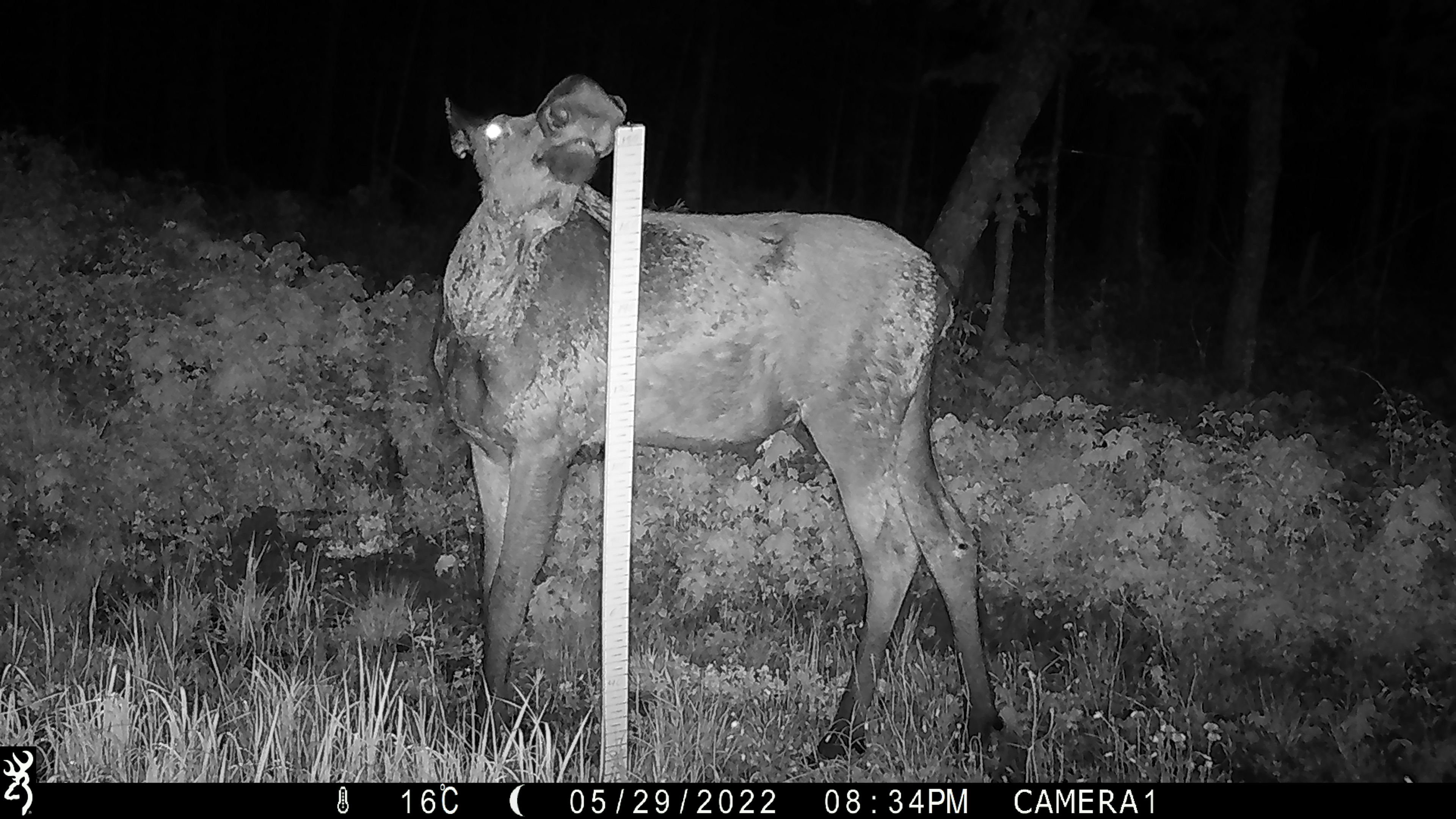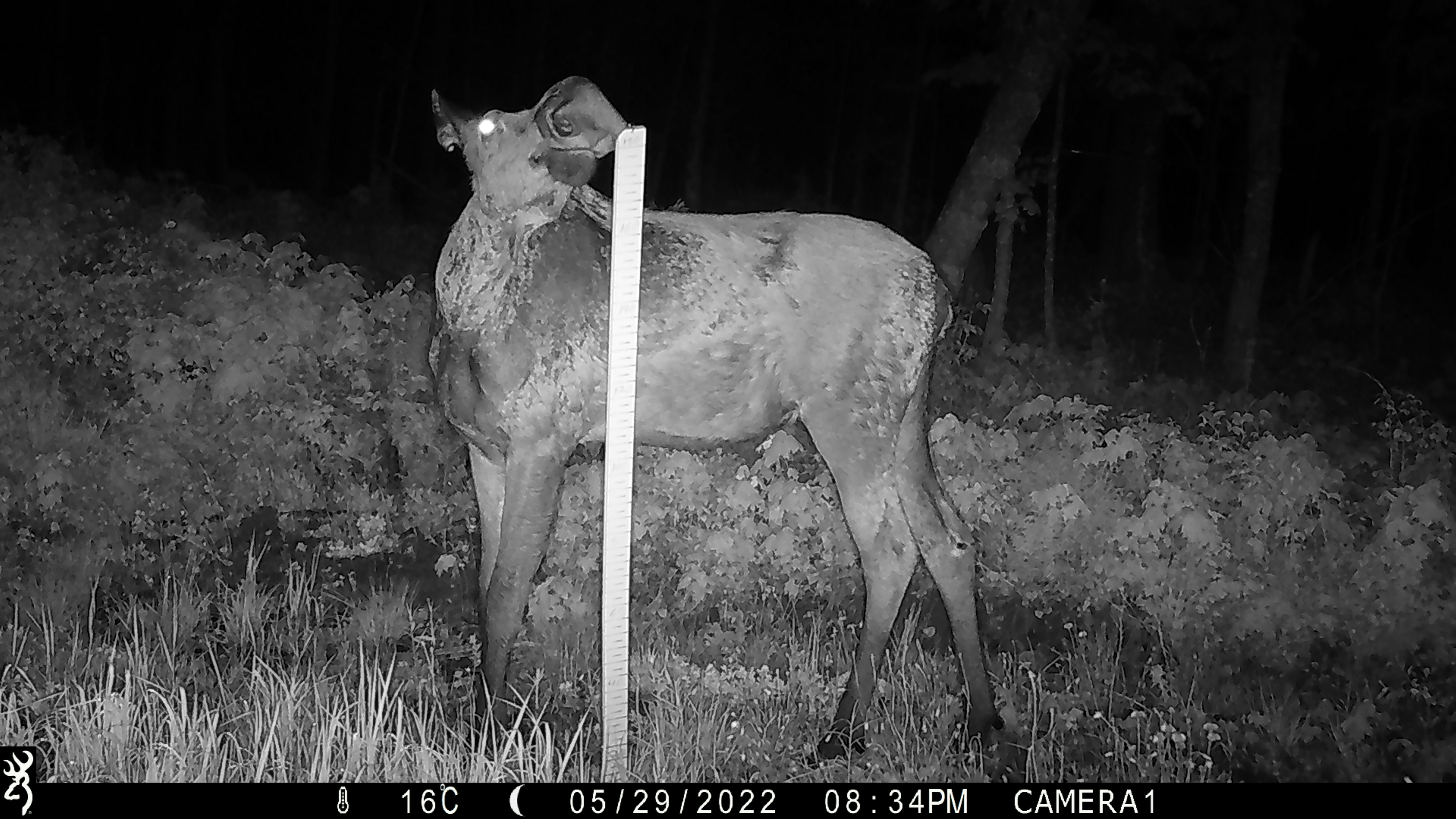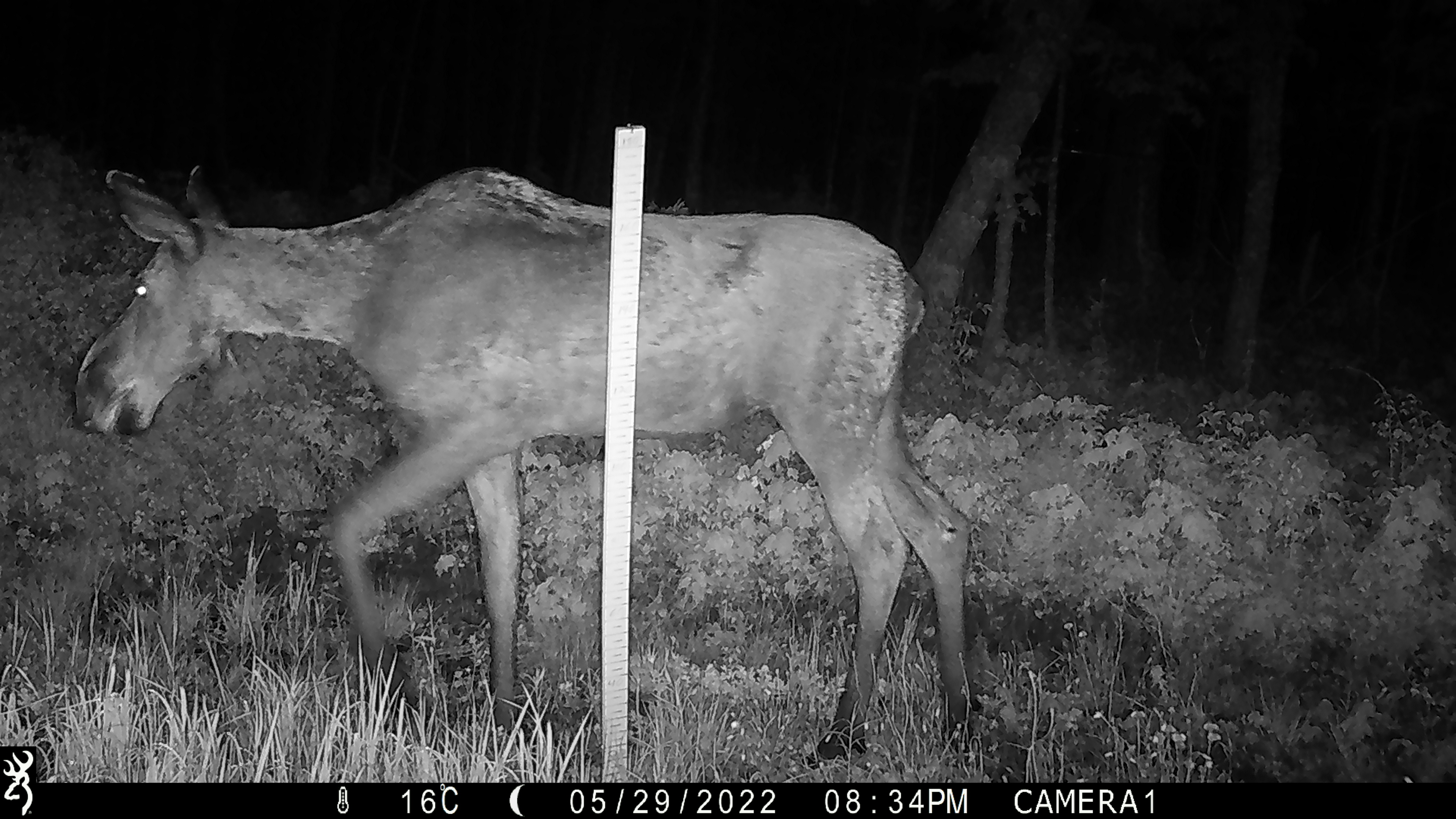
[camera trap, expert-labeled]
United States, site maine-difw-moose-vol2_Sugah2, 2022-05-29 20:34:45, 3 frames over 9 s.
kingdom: Animalia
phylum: Chordata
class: Mammalia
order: Artiodactyla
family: Cervidae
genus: Alces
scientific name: Alces alces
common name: moose